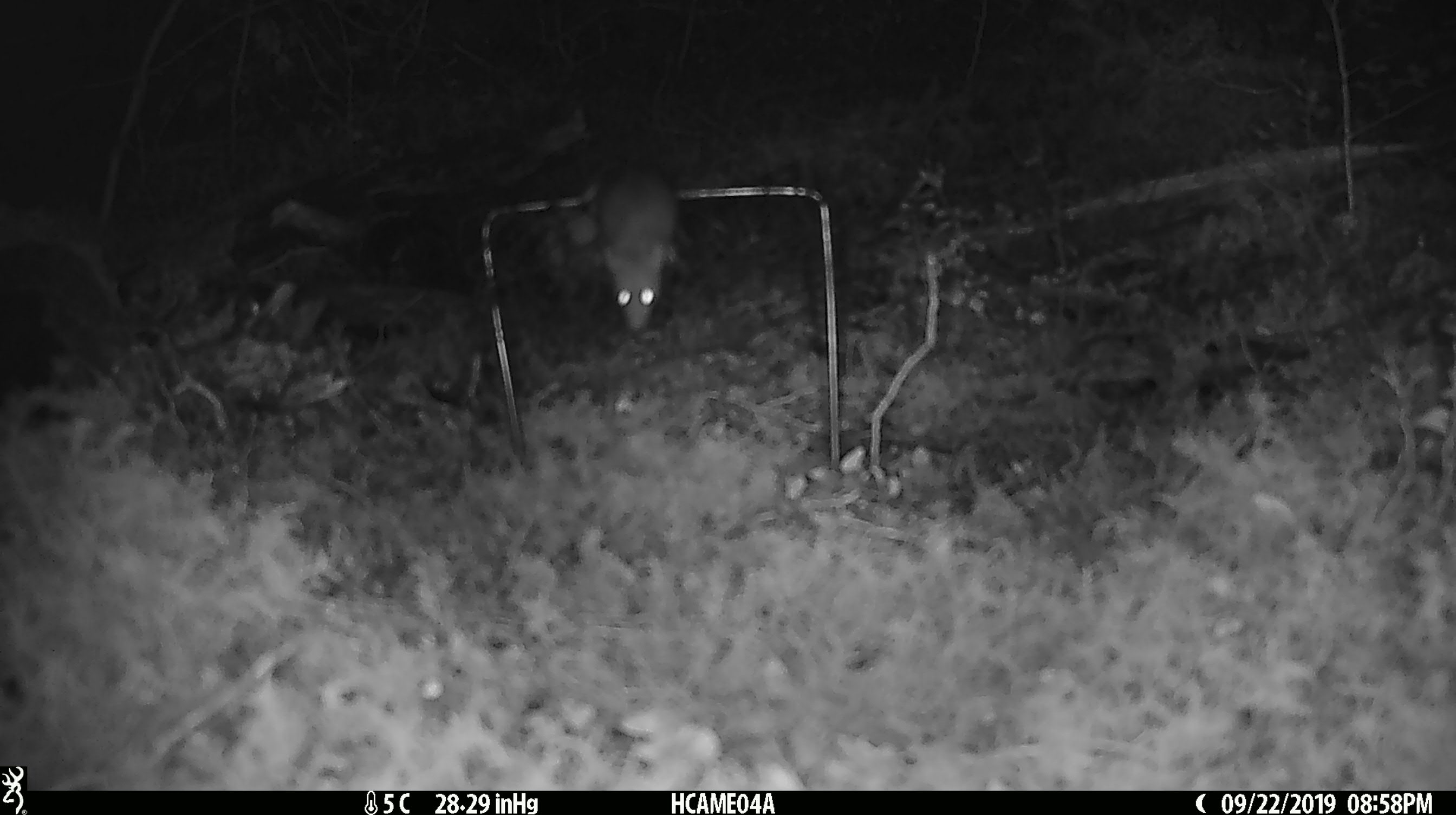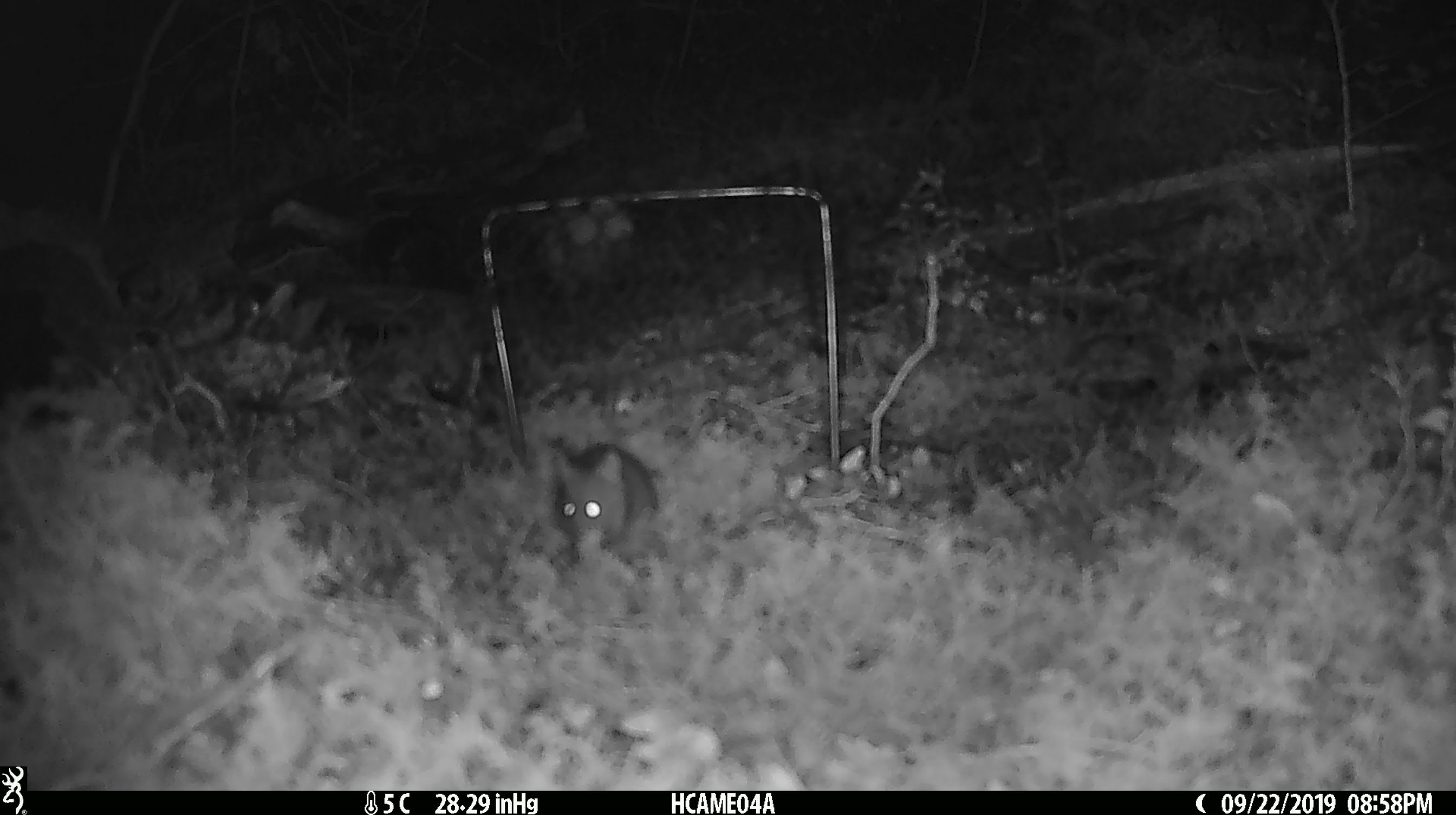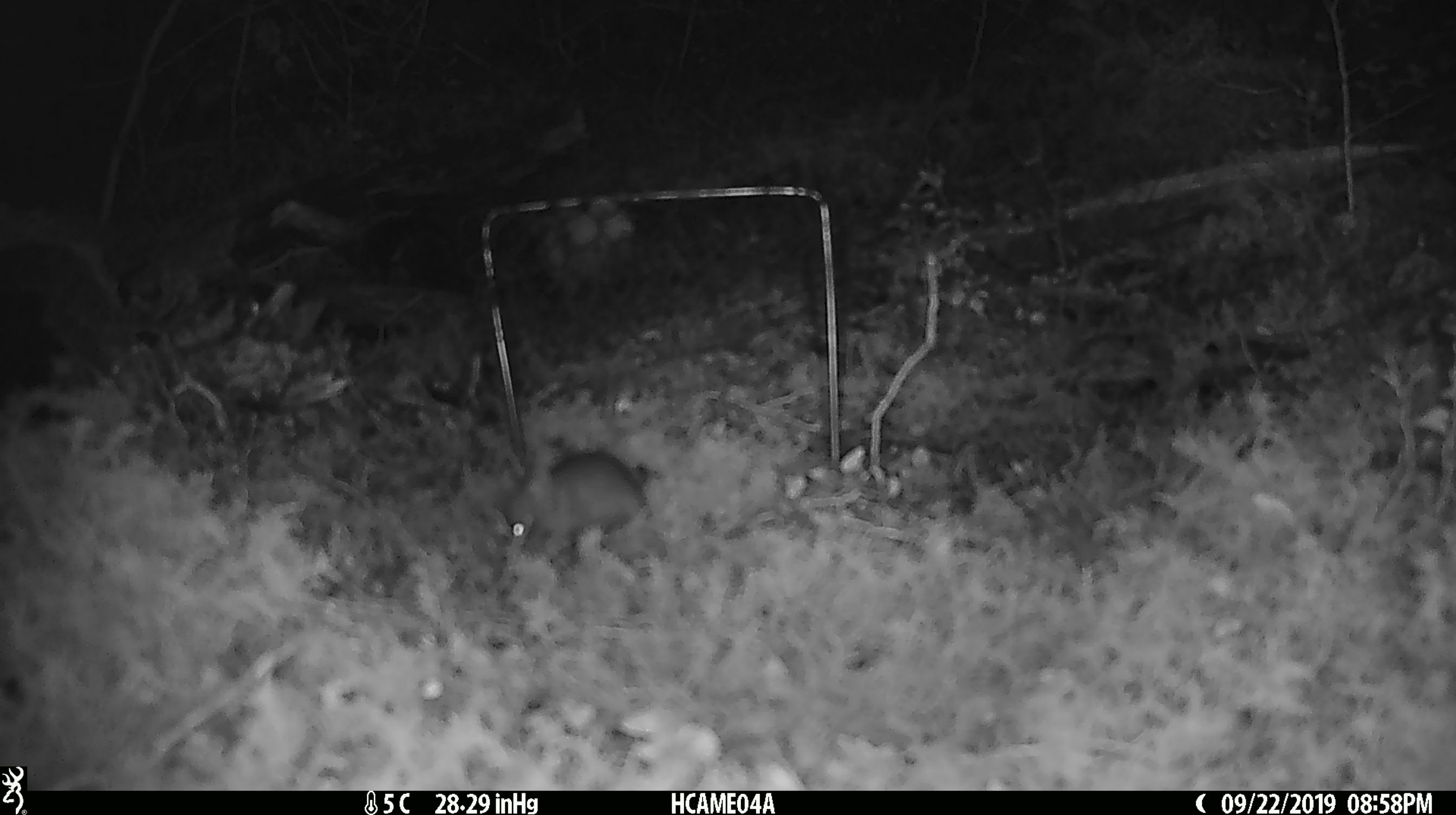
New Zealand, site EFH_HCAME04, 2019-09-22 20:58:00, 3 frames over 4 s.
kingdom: Animalia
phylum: Chordata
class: Mammalia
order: Rodentia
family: Muridae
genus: Mus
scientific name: Mus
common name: mouse